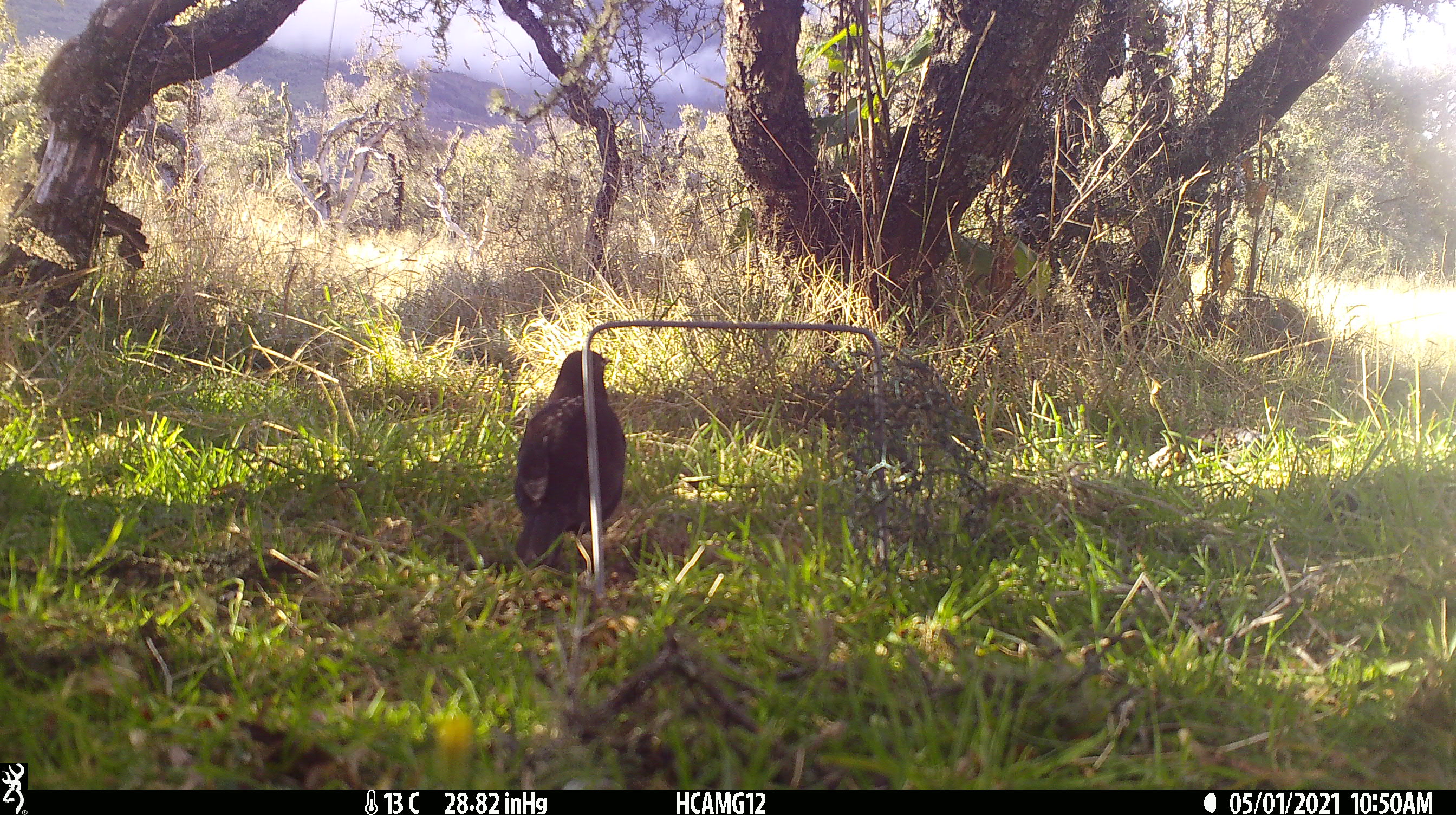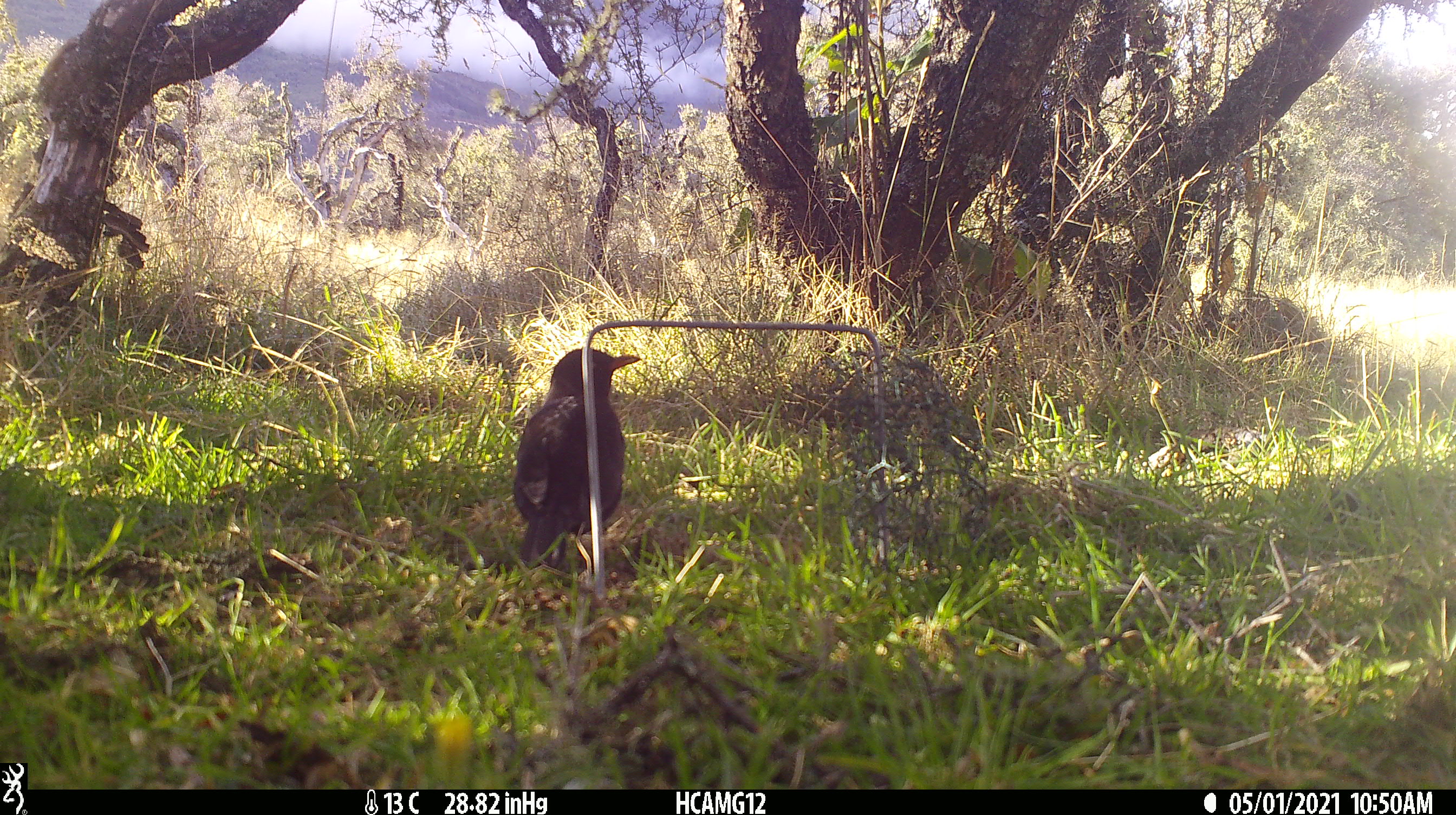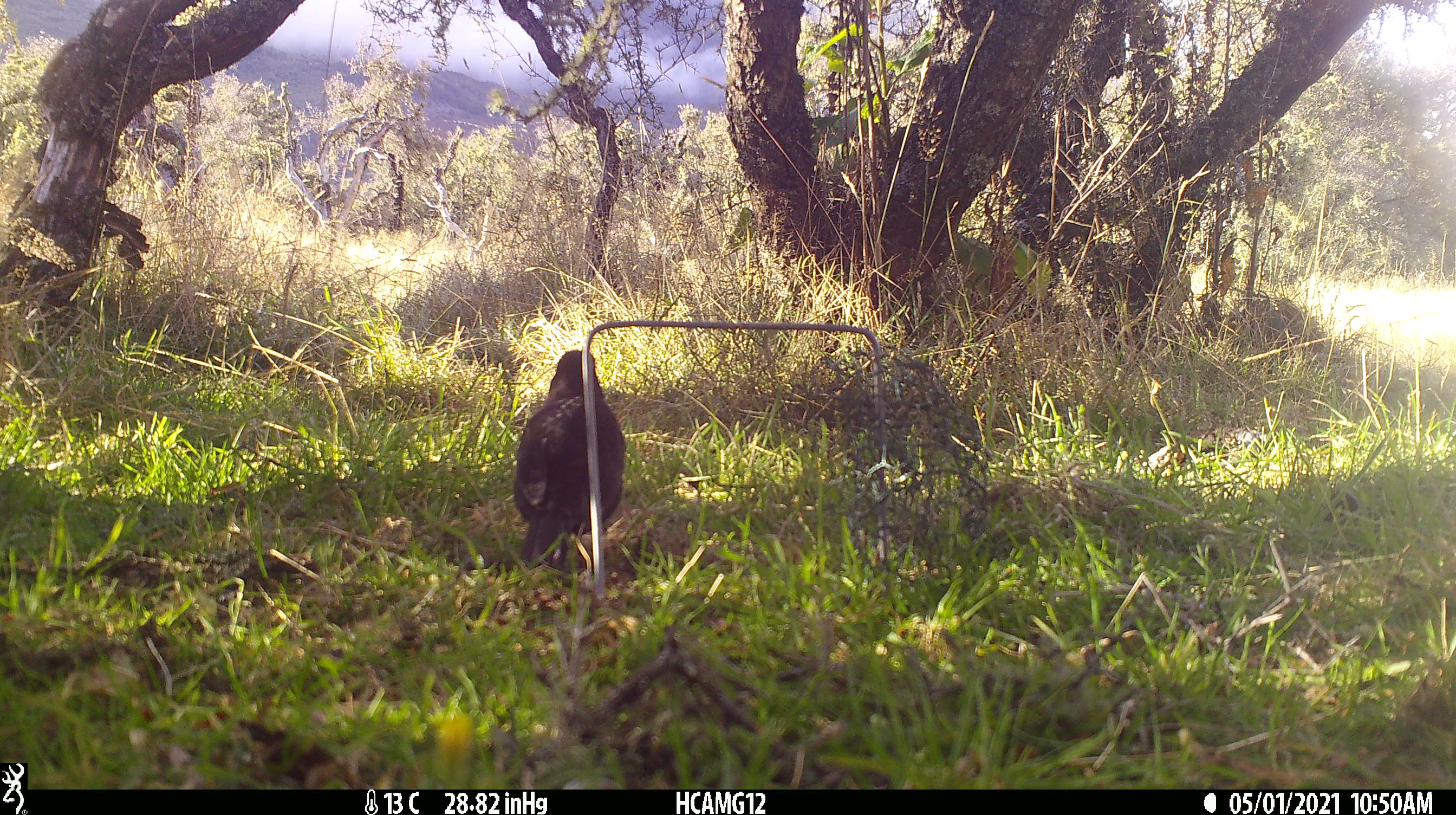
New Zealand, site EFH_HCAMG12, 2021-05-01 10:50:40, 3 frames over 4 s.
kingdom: Animalia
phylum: Chordata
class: Aves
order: Passeriformes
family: Turdidae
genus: Turdus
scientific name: Turdus merula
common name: eurasian blackbird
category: blackbird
Blackbird (eurasian blackbird) (Turdus merula).